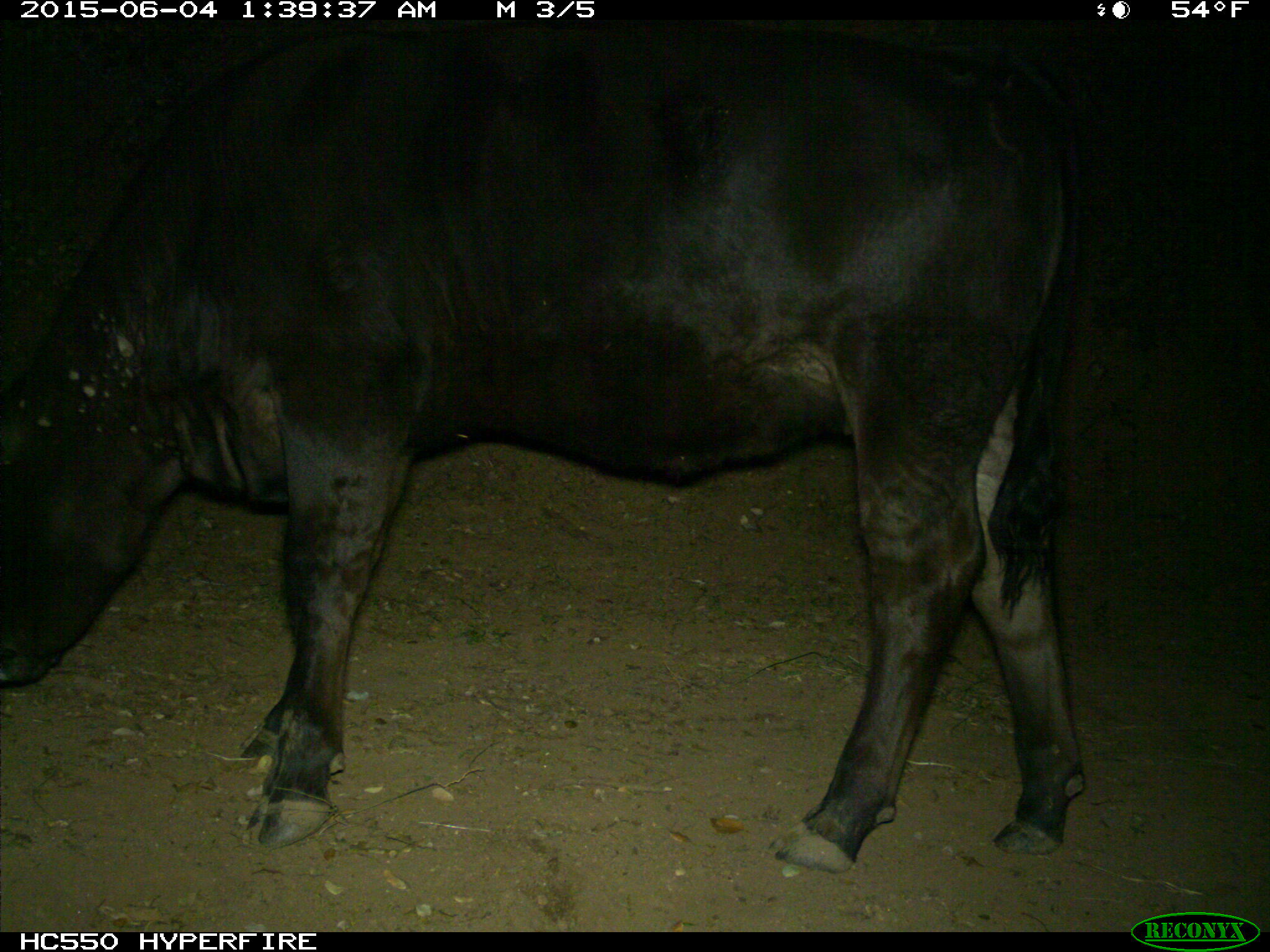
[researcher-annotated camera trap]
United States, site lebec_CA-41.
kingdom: Animalia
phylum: Chordata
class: Mammalia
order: Artiodactyla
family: Bovidae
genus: Bos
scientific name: Bos taurus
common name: domestic cow